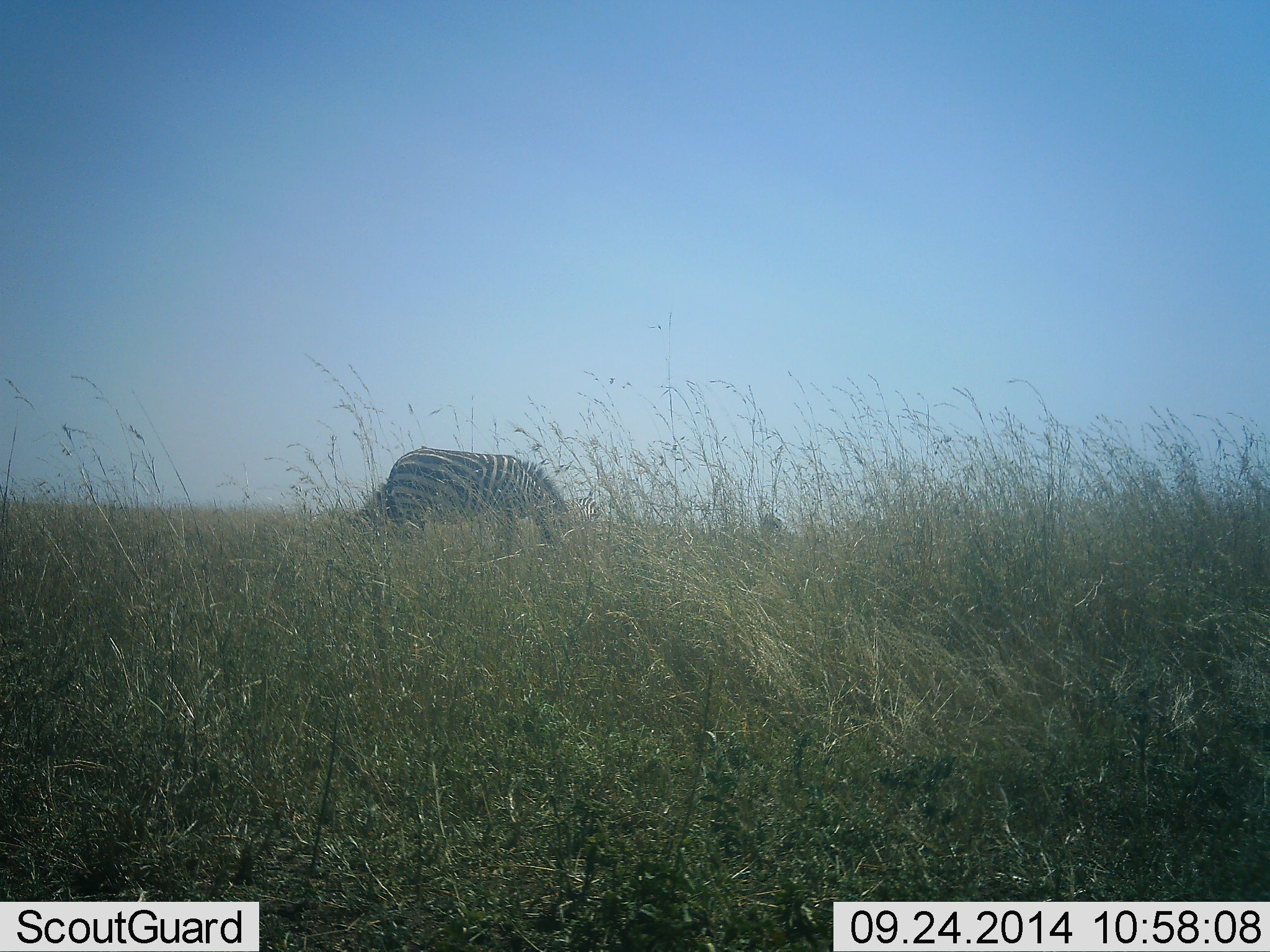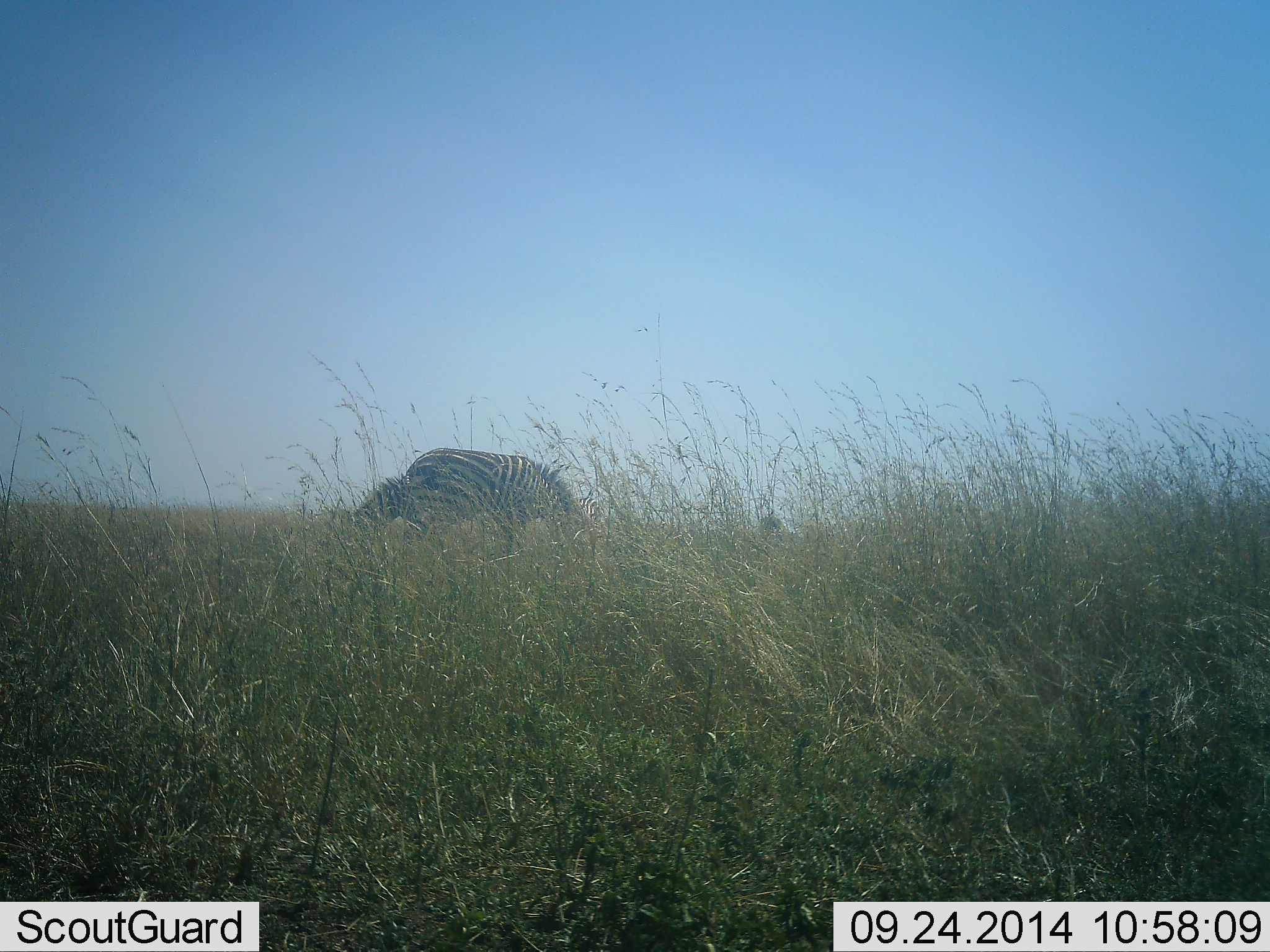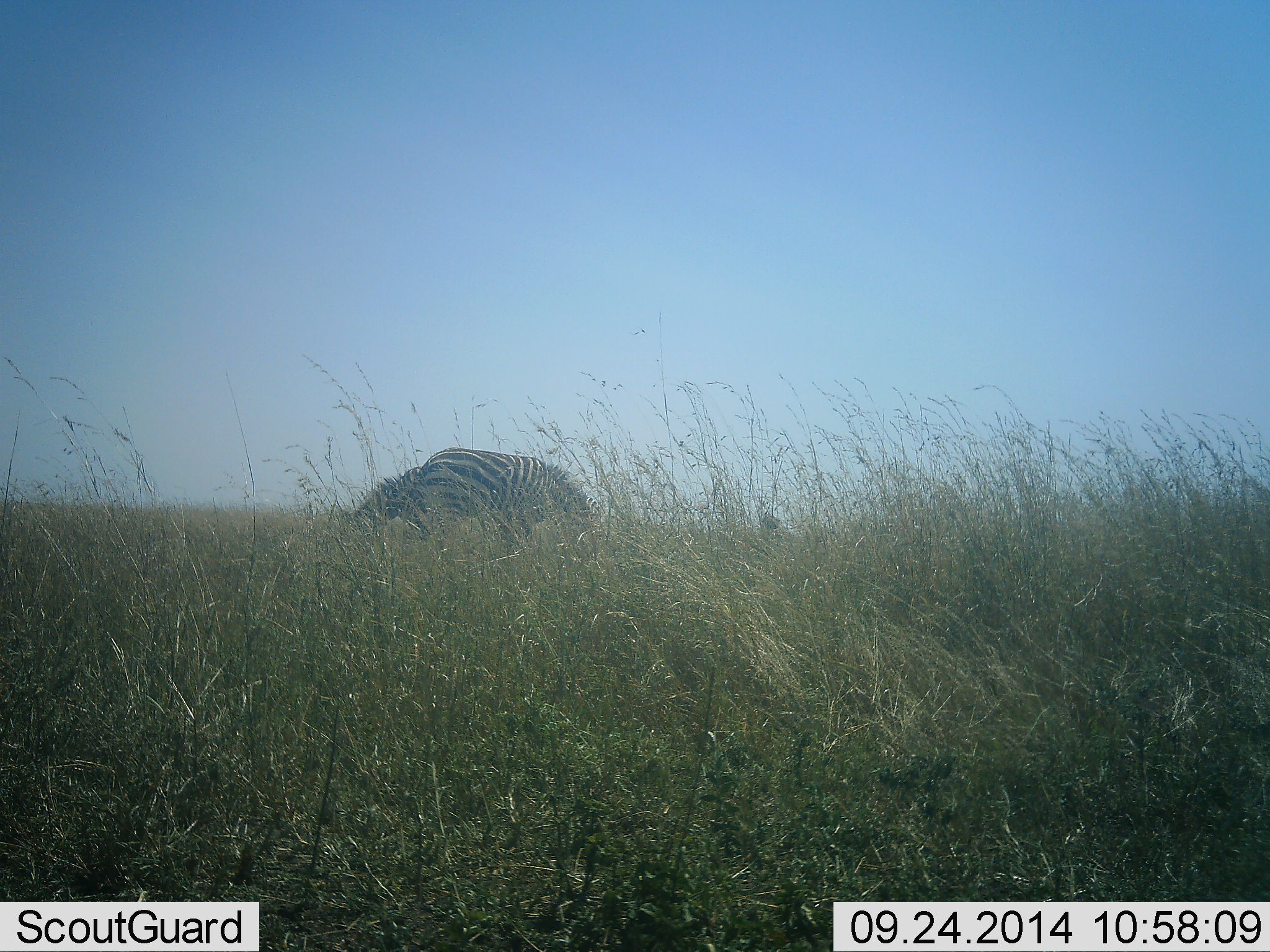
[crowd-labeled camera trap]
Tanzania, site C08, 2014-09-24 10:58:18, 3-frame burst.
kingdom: Animalia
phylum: Chordata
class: Mammalia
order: Perissodactyla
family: Equidae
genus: Equus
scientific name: Equus quagga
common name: plains zebra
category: zebra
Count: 2.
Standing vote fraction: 30%.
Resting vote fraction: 10%.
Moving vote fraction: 10%.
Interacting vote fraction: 0%.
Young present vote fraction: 0%.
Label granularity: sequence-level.